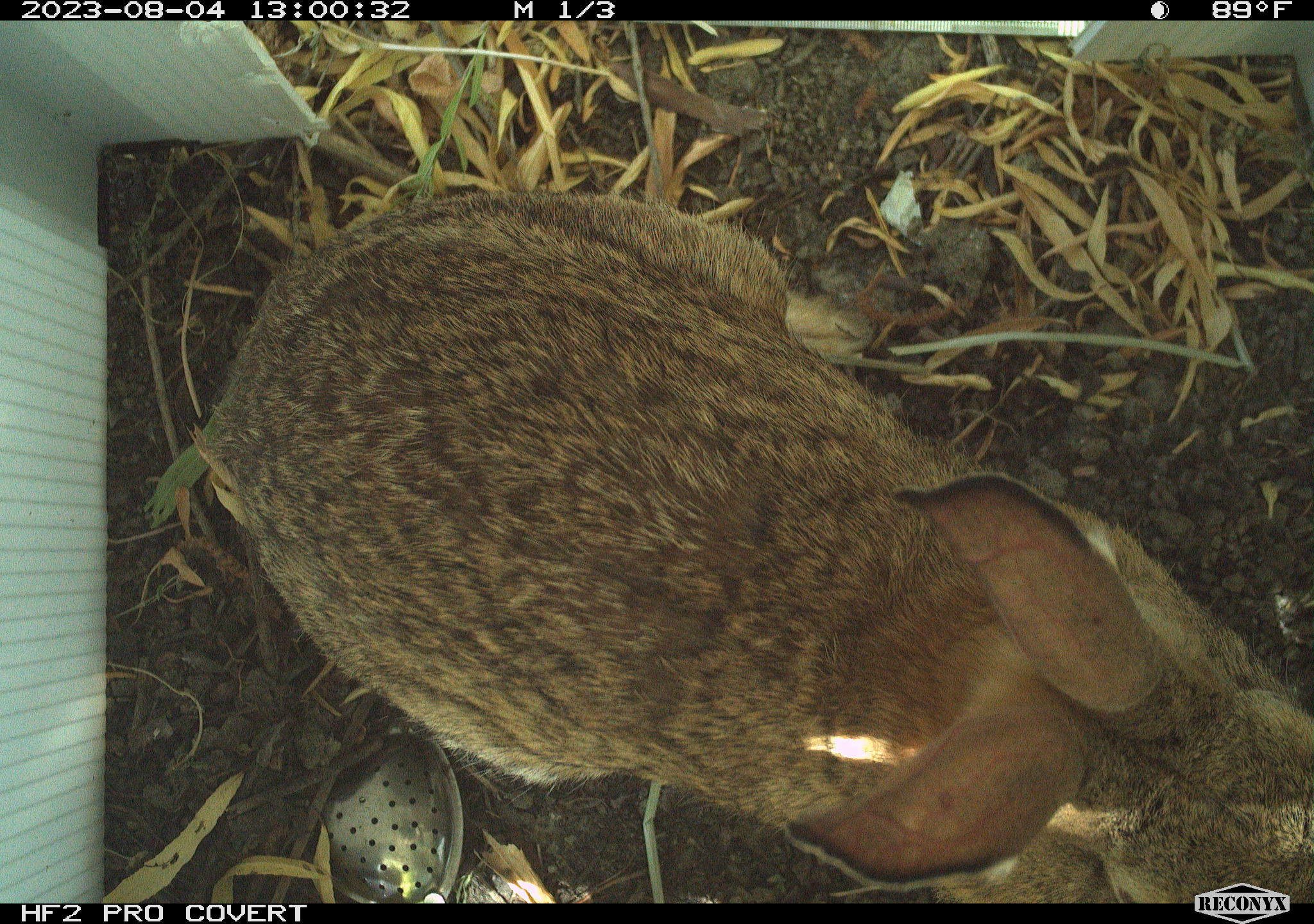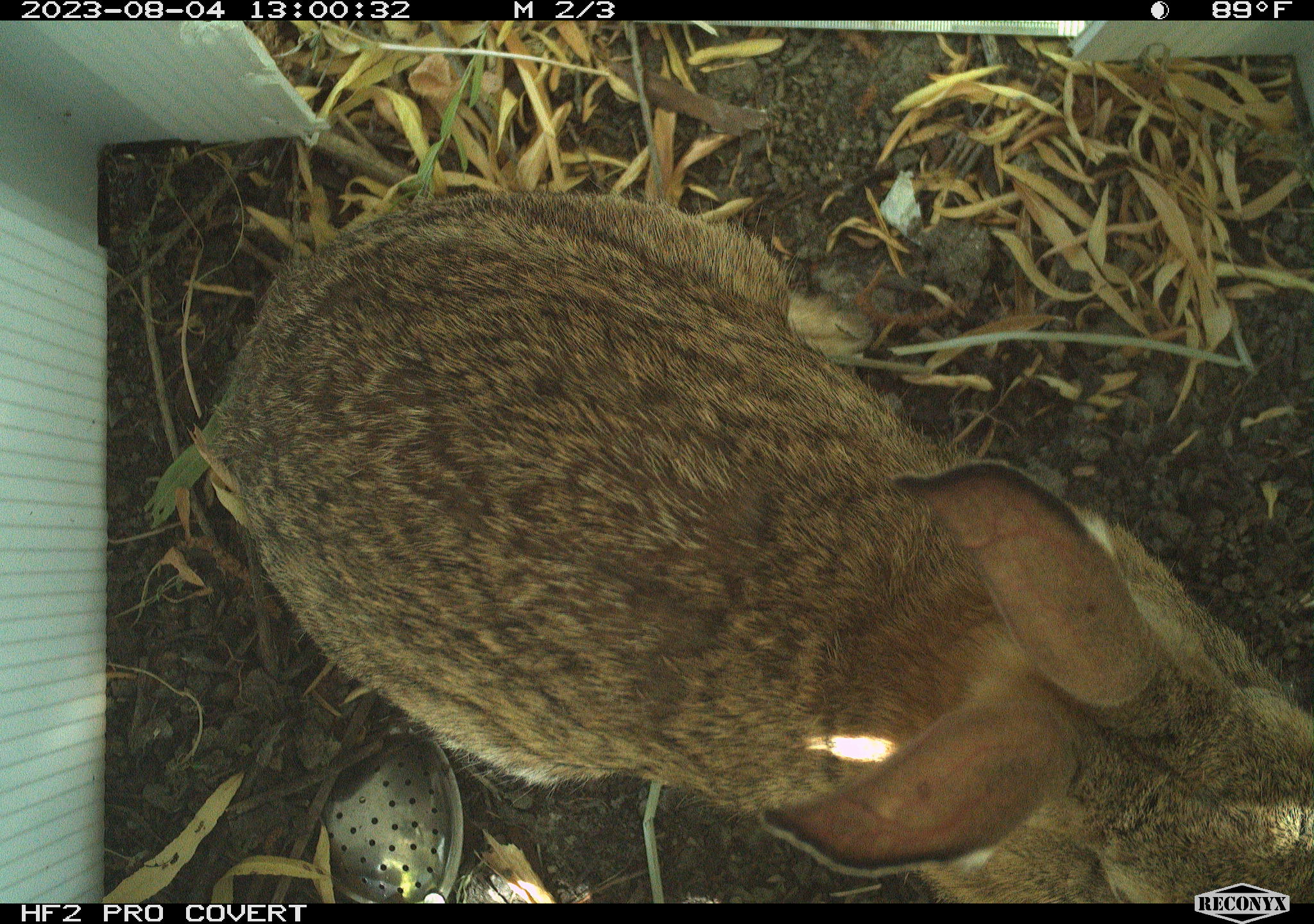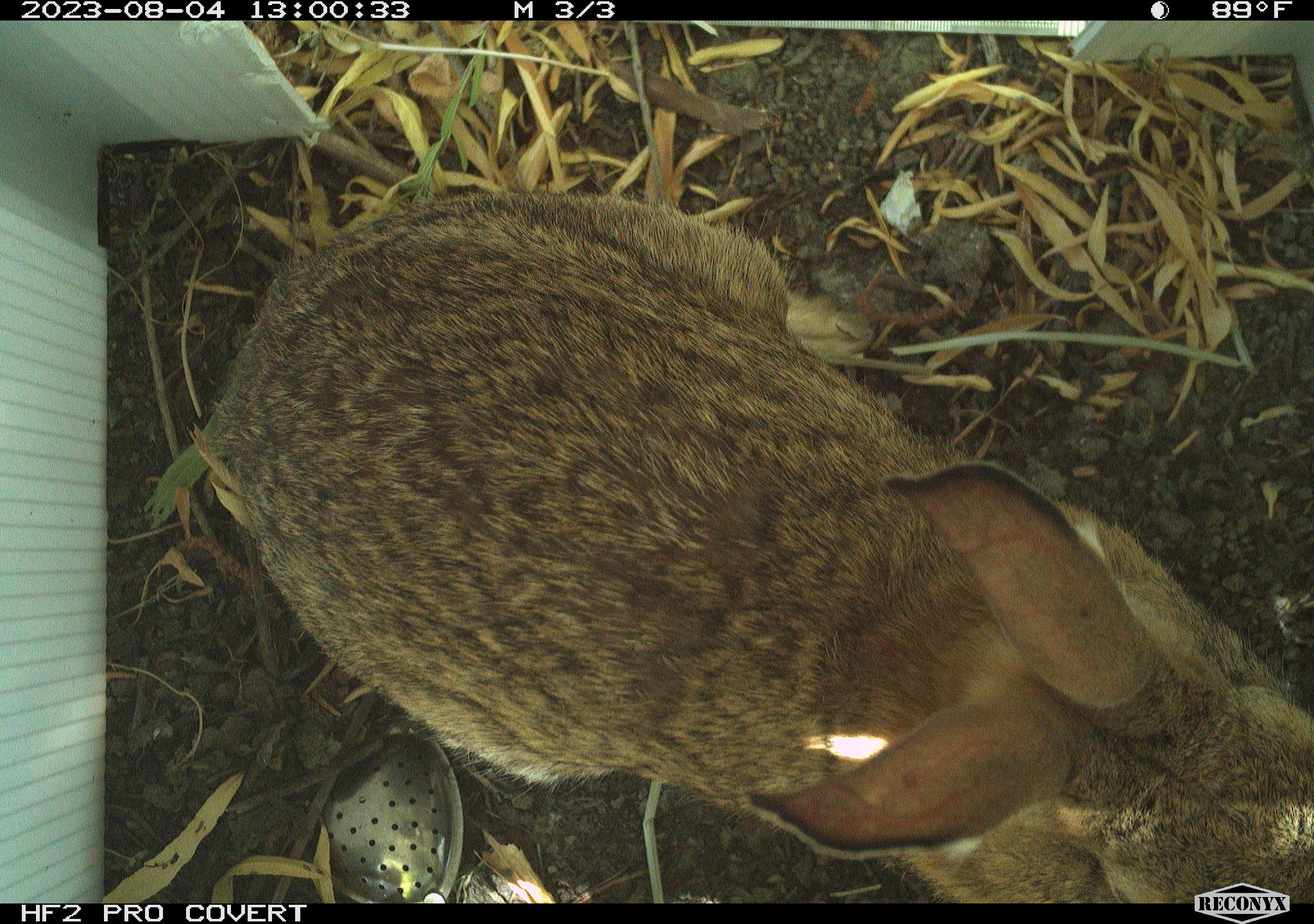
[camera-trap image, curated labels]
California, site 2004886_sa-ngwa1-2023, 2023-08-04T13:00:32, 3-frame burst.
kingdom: Animalia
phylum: Chordata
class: Mammalia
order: Lagomorpha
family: Leporidae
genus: Sylvilagus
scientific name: Sylvilagus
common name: cottontail rabbits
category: sylvilagus species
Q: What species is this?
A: Sylvilagus species (cottontail rabbits) (Sylvilagus).